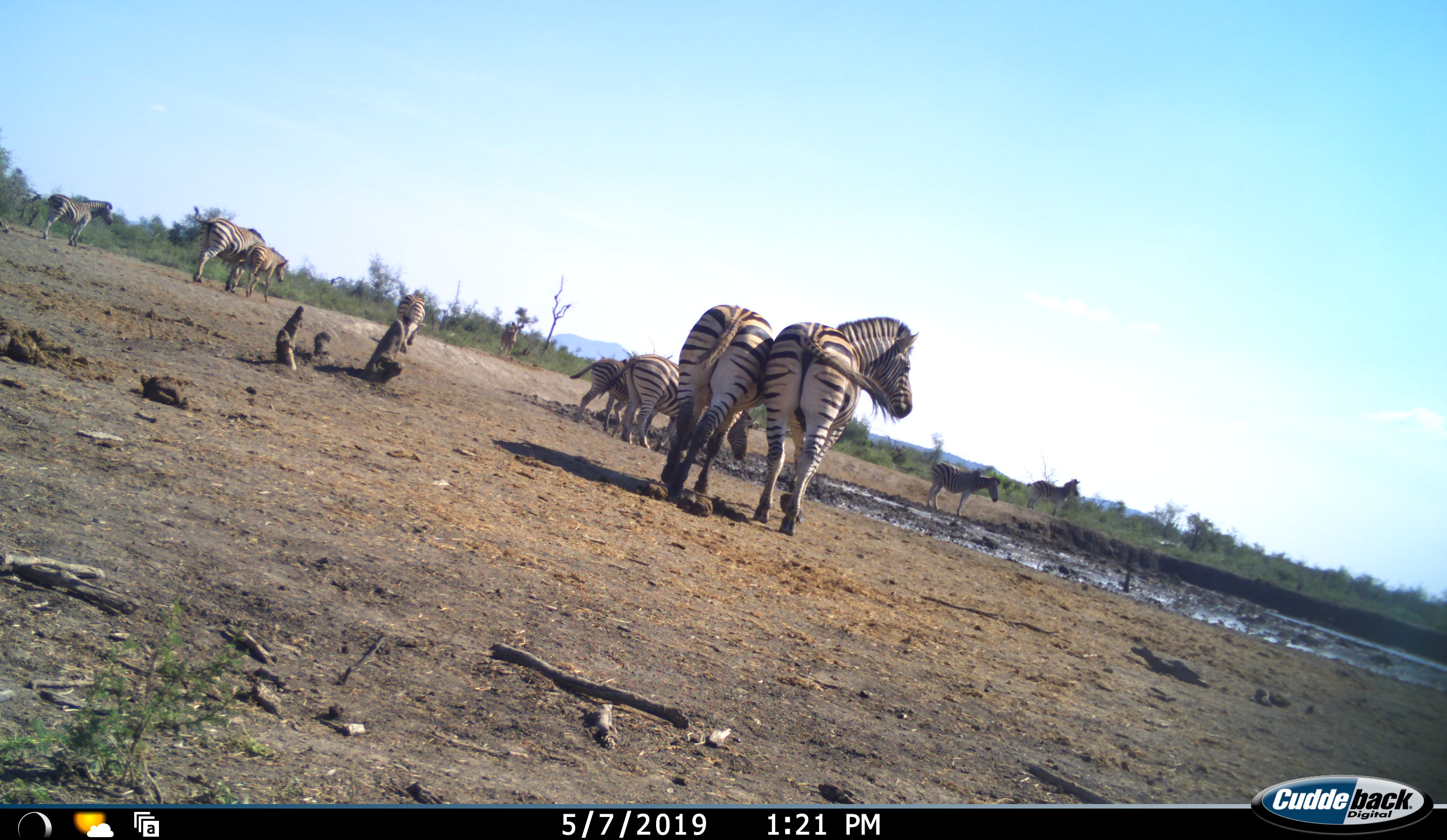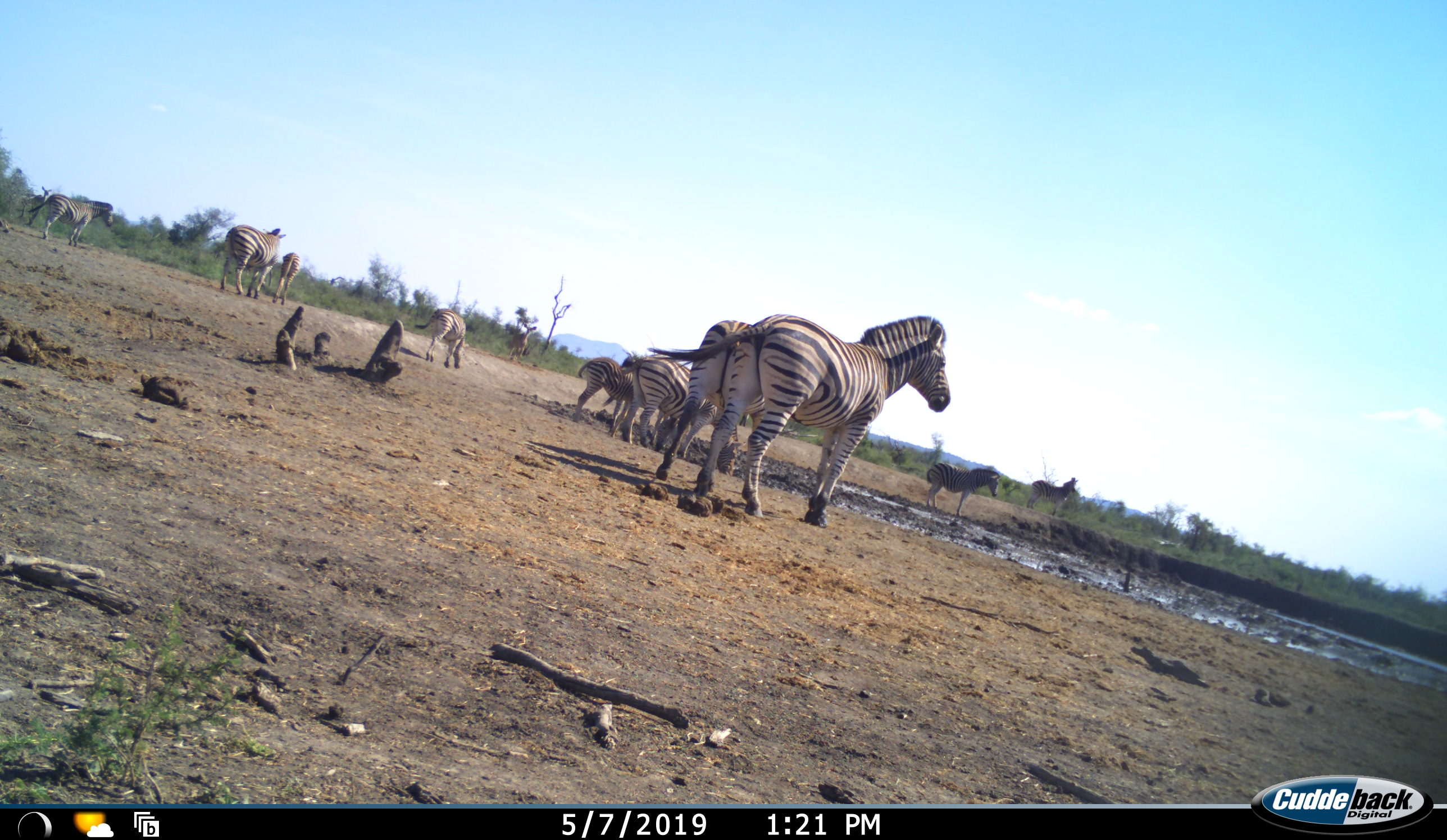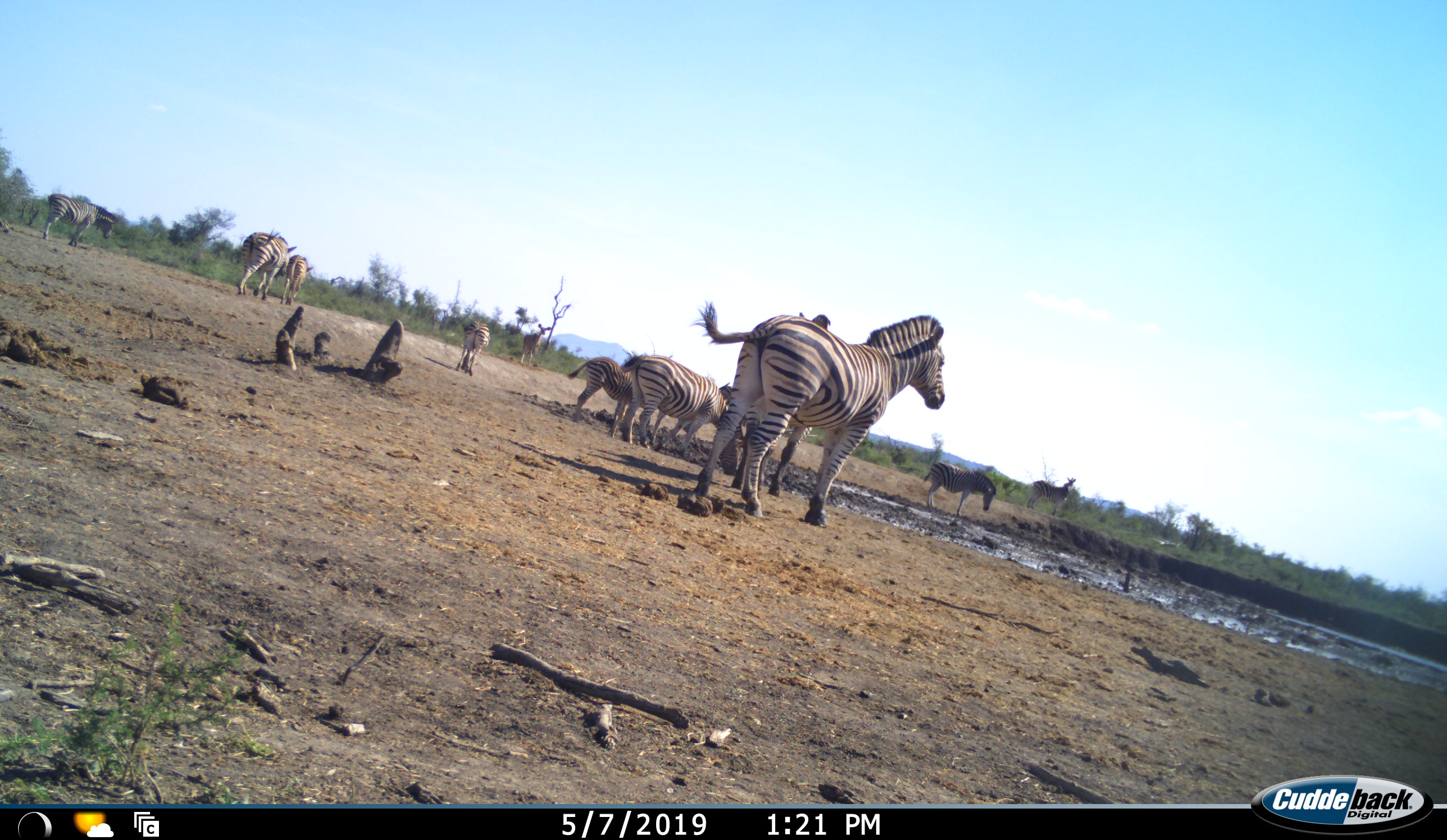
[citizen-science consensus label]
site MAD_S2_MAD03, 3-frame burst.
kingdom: Animalia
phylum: Chordata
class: Mammalia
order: Perissodactyla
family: Equidae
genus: Equus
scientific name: Equus quagga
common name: plains zebra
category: zebraplains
Zebraplains (plains zebra) (Equus quagga), count 11-50. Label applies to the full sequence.